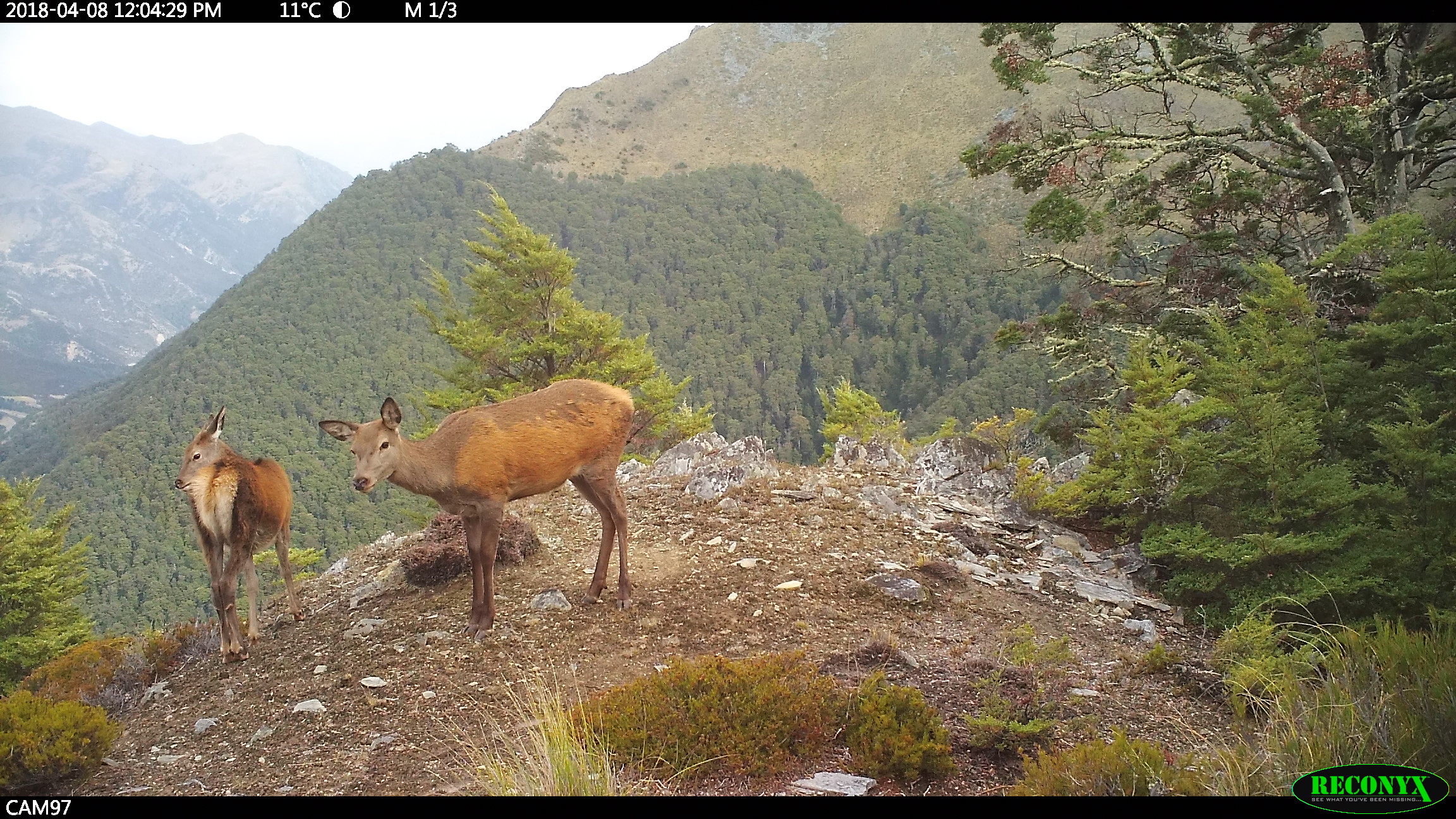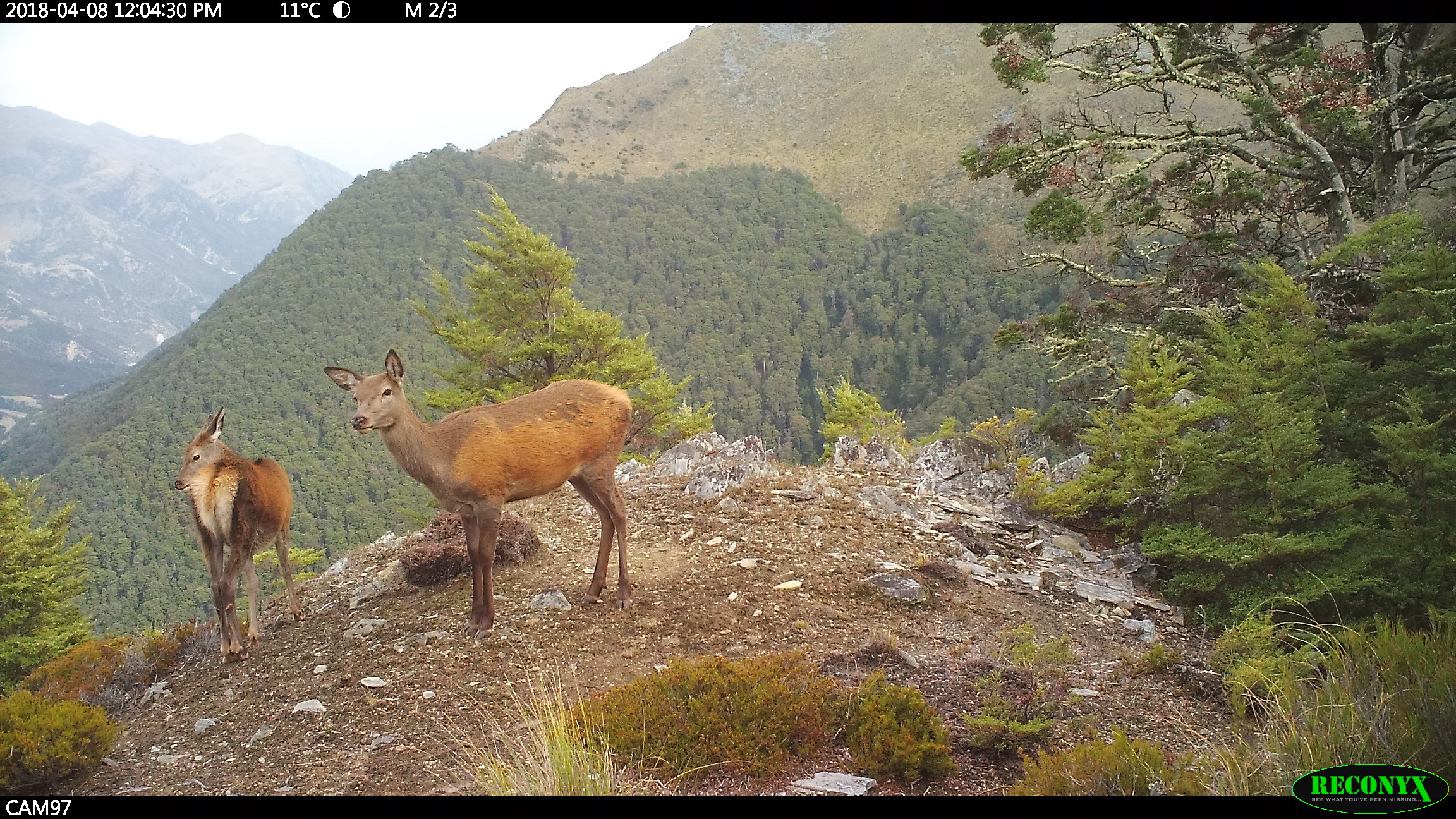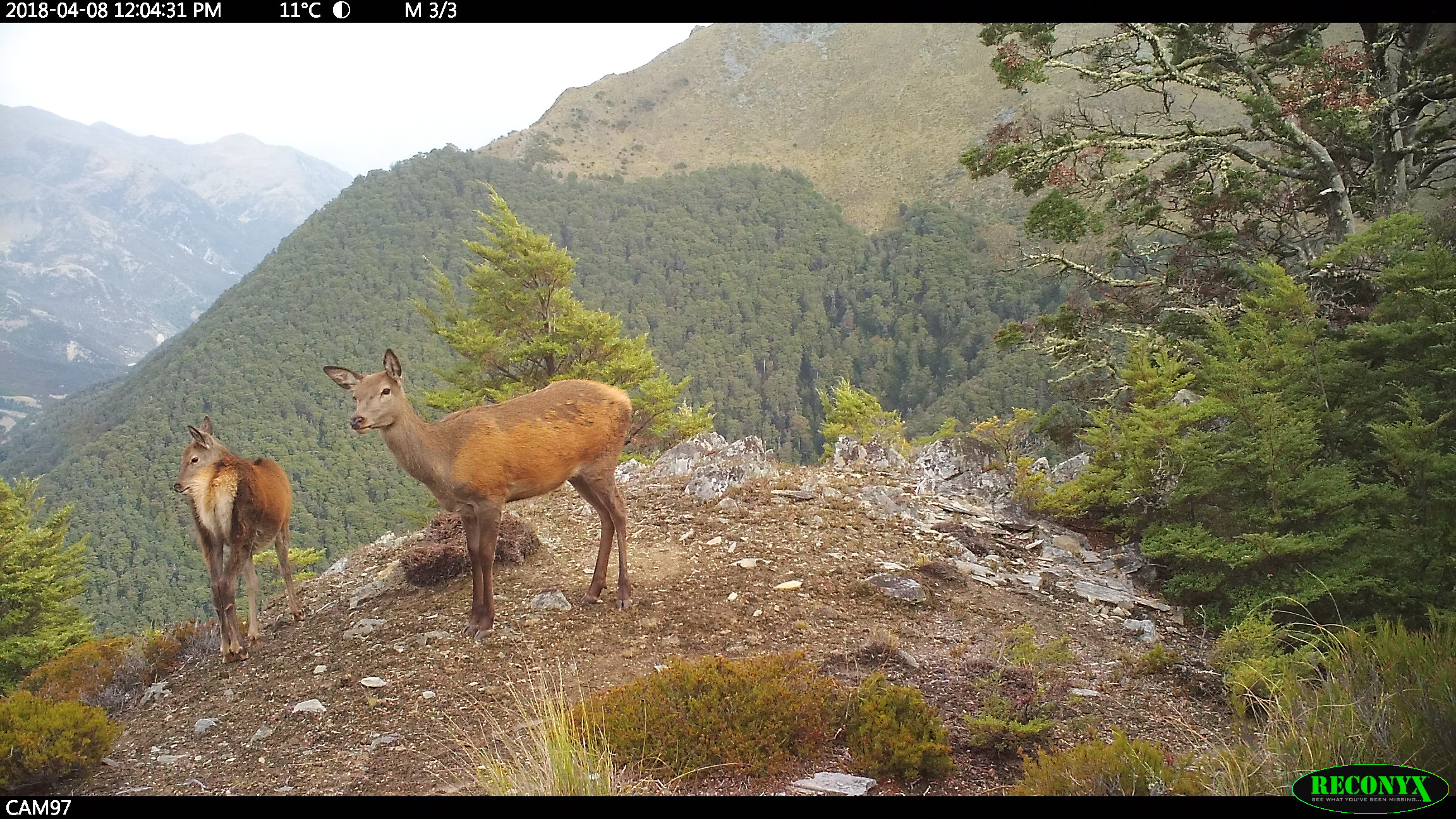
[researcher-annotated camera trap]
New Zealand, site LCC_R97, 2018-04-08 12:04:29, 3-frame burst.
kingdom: Animalia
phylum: Chordata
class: Mammalia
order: Artiodactyla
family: Cervidae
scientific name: Cervidae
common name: deer